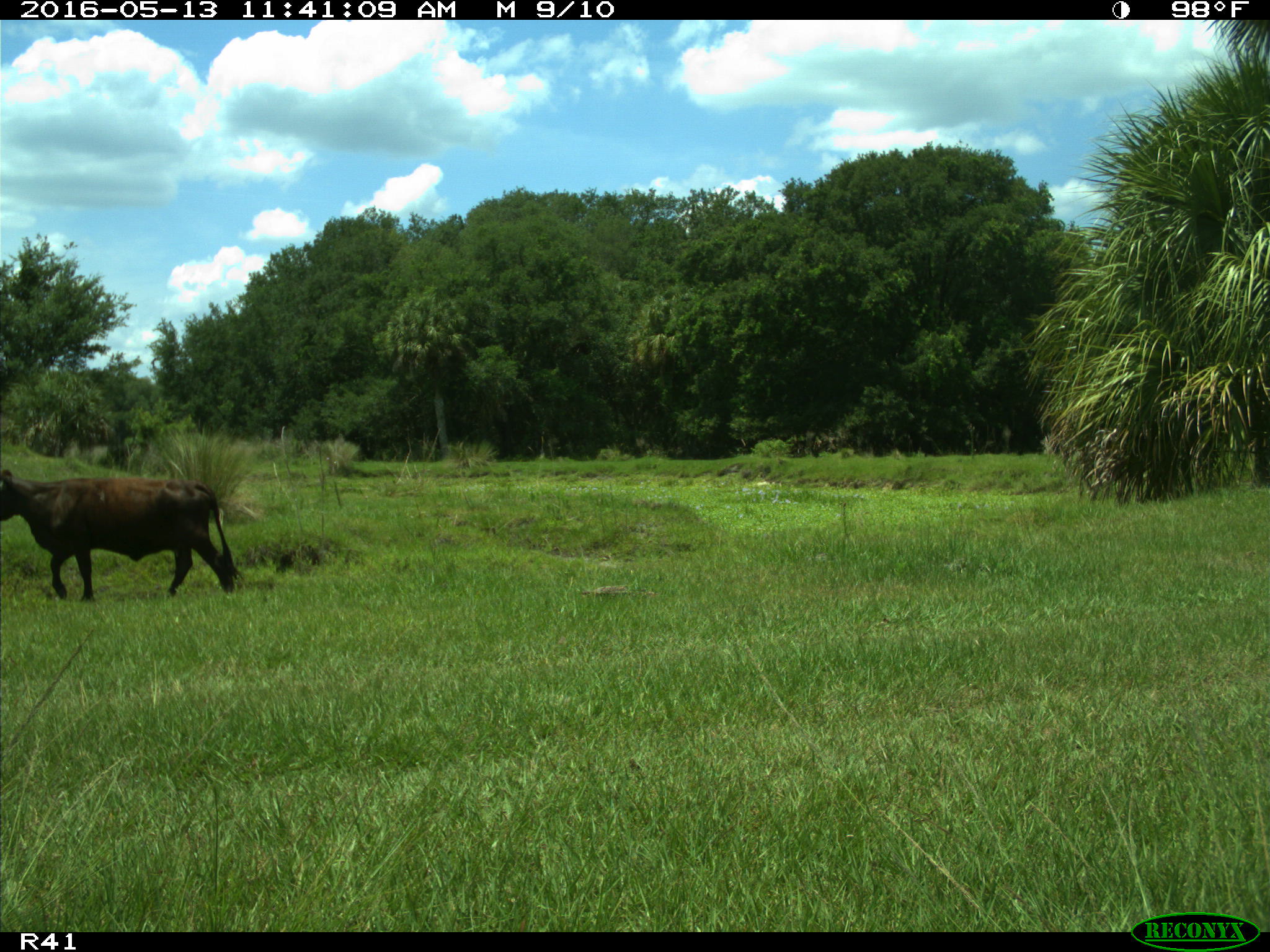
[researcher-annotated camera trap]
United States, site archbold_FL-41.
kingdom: Animalia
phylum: Chordata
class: Mammalia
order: Artiodactyla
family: Bovidae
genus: Bos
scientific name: Bos taurus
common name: domestic cow